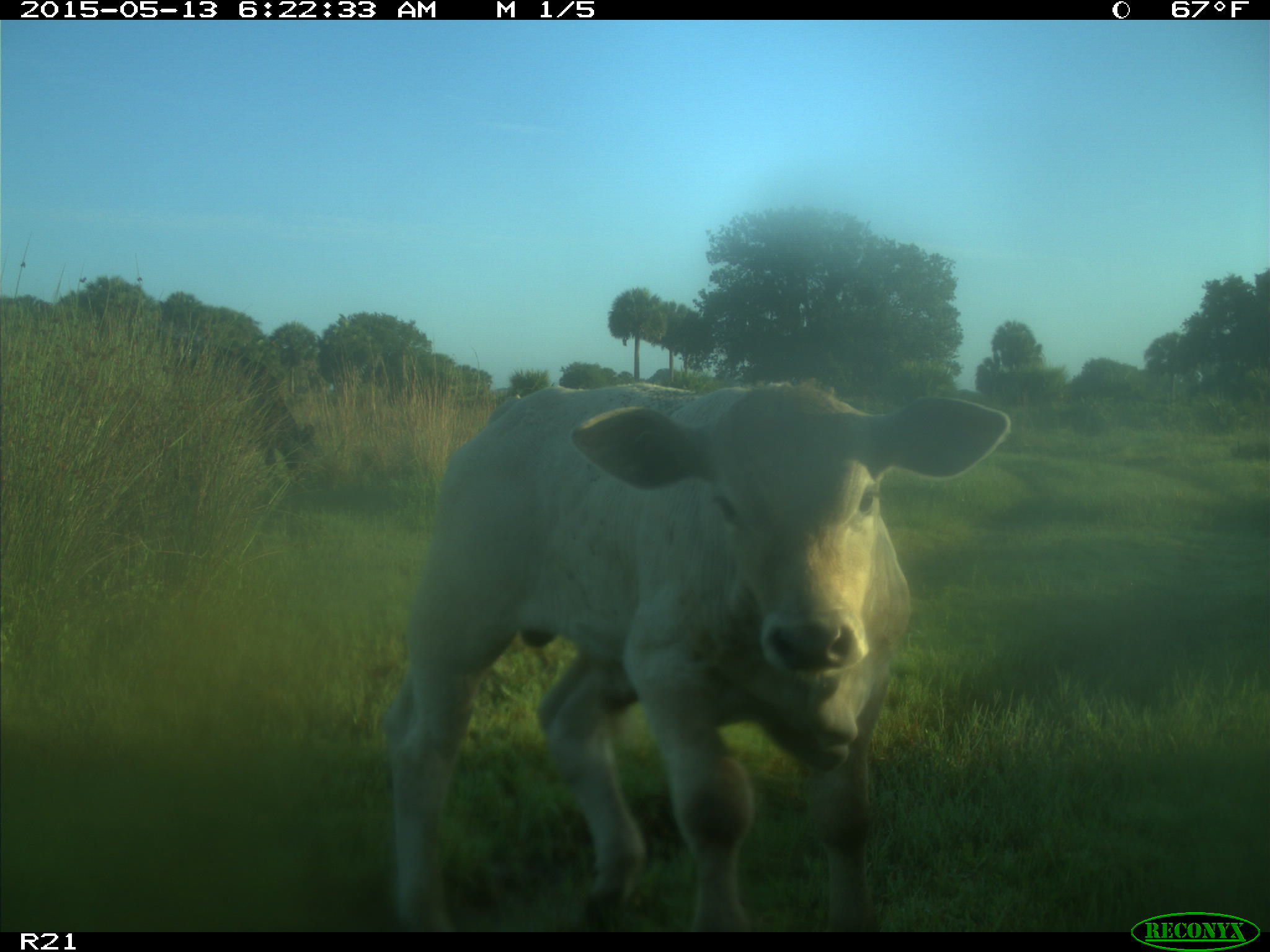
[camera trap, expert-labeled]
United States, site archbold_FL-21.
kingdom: Animalia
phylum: Chordata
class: Mammalia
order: Artiodactyla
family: Bovidae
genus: Bos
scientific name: Bos taurus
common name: domestic cow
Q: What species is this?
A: Bos taurus (domestic cow).